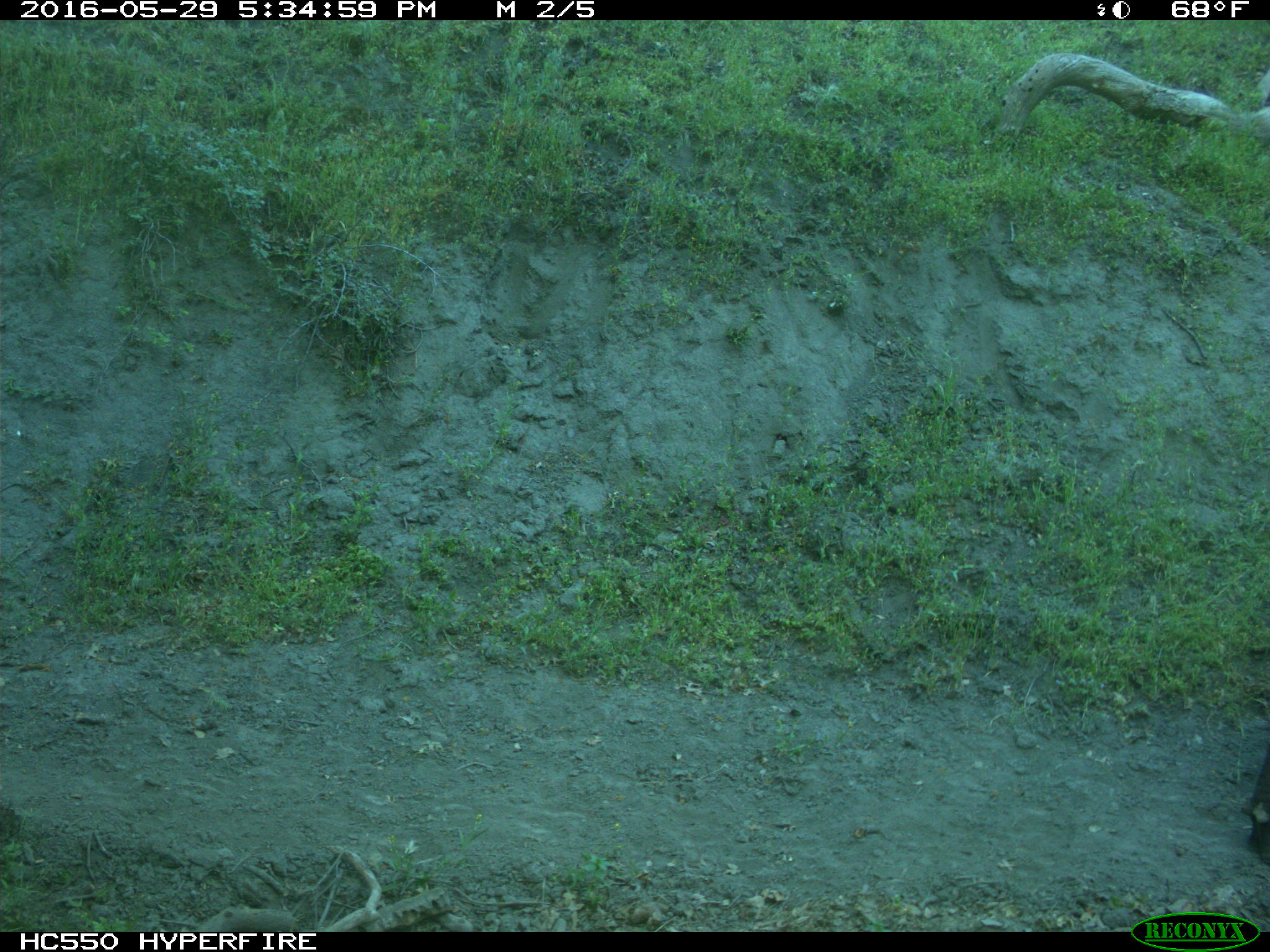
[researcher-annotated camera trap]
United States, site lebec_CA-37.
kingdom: Animalia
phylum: Chordata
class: Mammalia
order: Artiodactyla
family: Bovidae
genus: Bos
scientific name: Bos taurus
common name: domestic cow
Bos taurus (domestic cow).